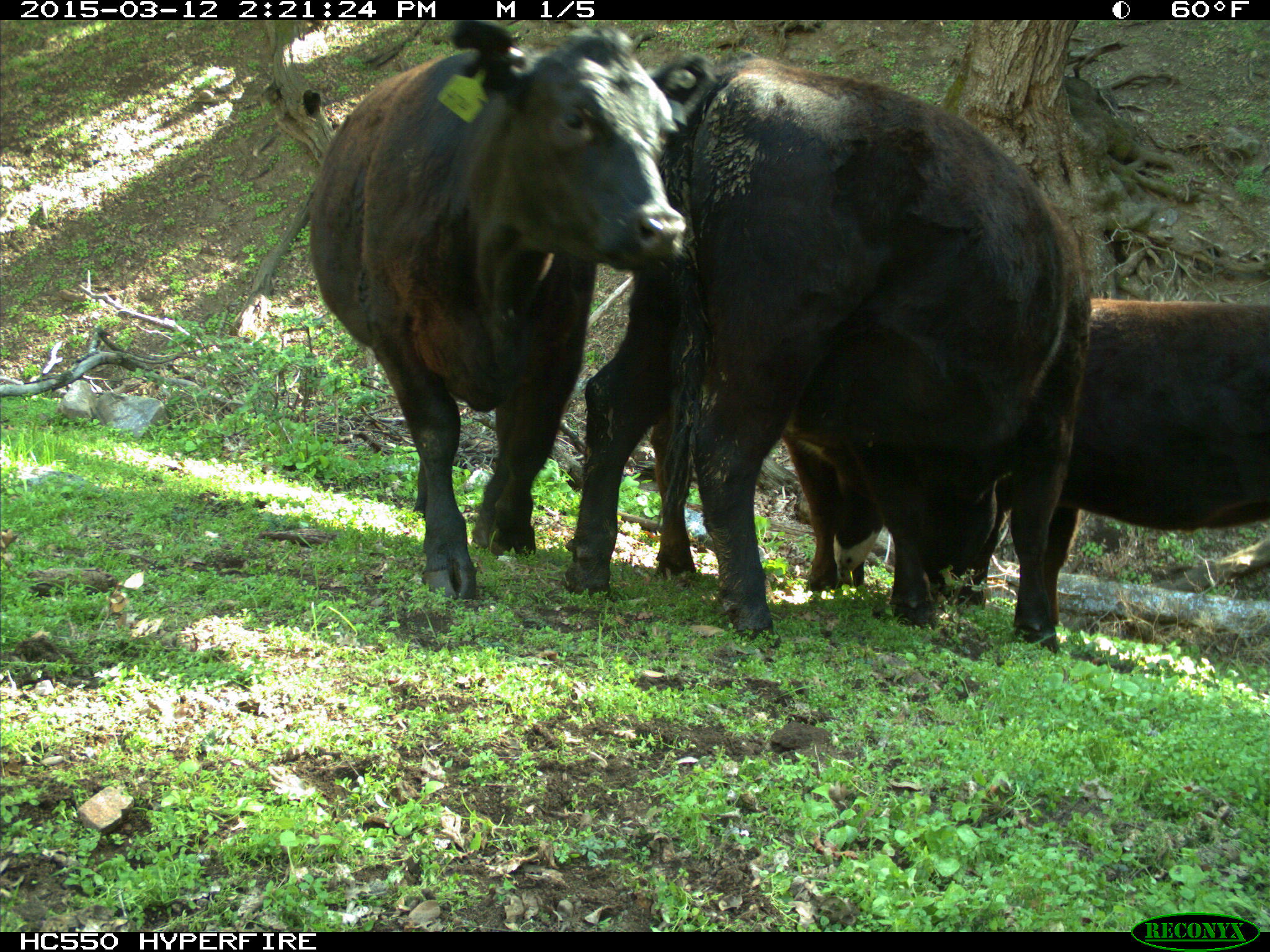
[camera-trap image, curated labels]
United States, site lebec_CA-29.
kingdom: Animalia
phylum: Chordata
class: Mammalia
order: Artiodactyla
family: Bovidae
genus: Bos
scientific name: Bos taurus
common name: domestic cow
Bos taurus (domestic cow).